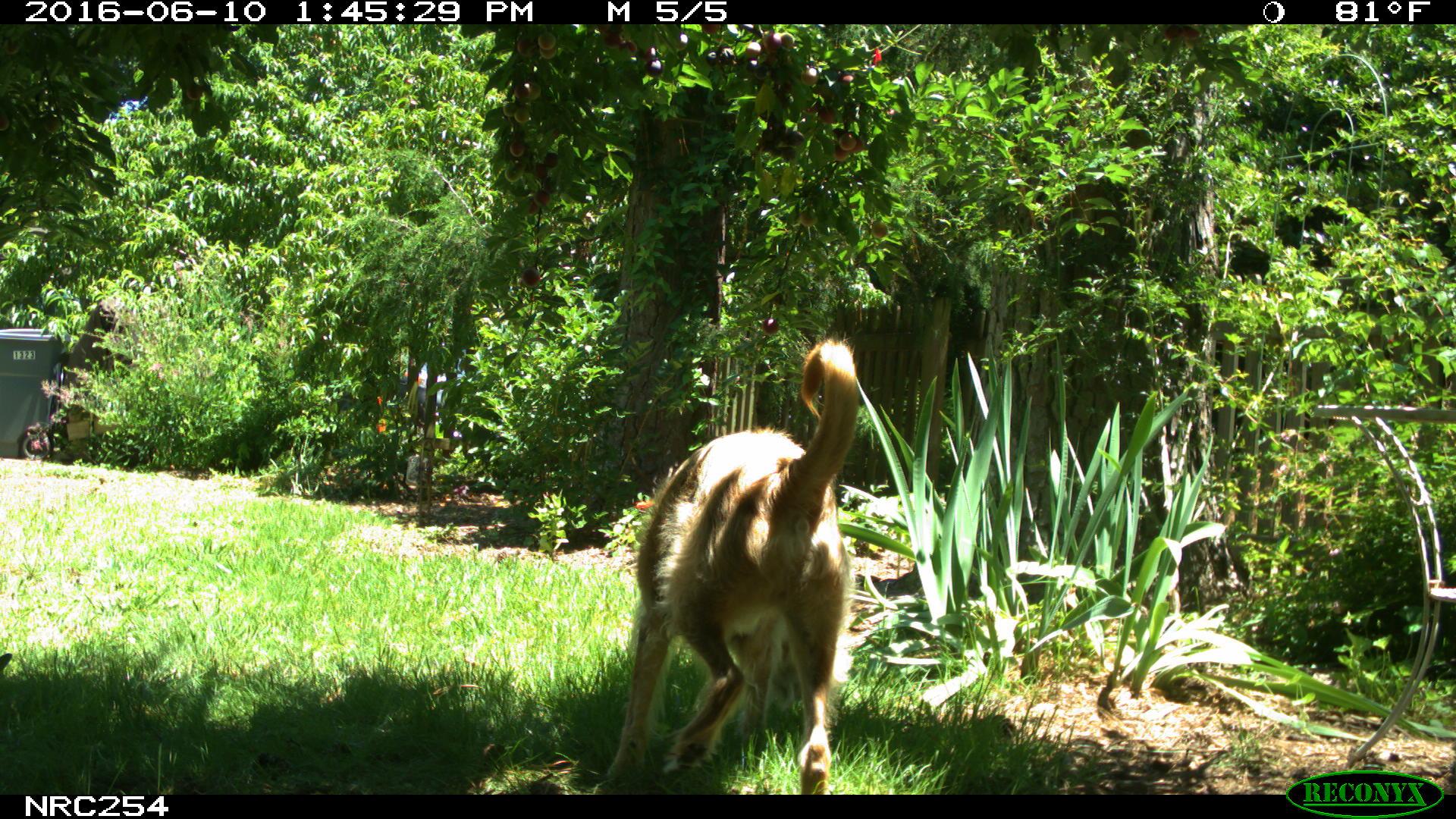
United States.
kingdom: Animalia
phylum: Chordata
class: Mammalia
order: Carnivora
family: Canidae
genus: Canis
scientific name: Canis familiaris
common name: domestic dog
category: Dog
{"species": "Dog (domestic dog) (Canis familiaris)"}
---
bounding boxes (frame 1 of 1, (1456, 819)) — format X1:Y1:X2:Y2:
Dog: 592:330:889:797